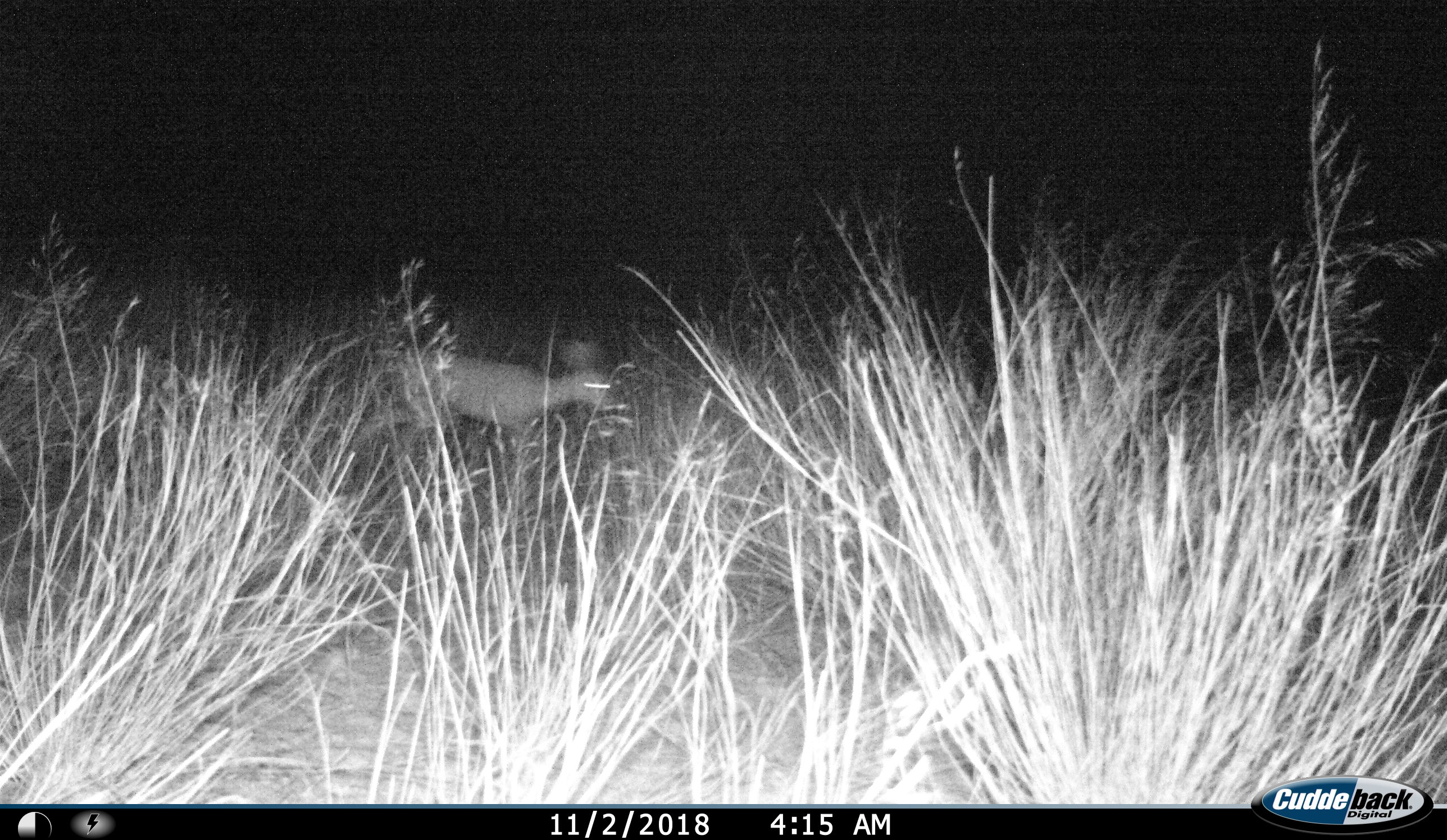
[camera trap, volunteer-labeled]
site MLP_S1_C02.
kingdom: Animalia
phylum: Chordata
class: Mammalia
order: Artiodactyla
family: Bovidae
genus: Raphicerus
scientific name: Raphicerus campestris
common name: steenbok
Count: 1.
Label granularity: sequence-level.